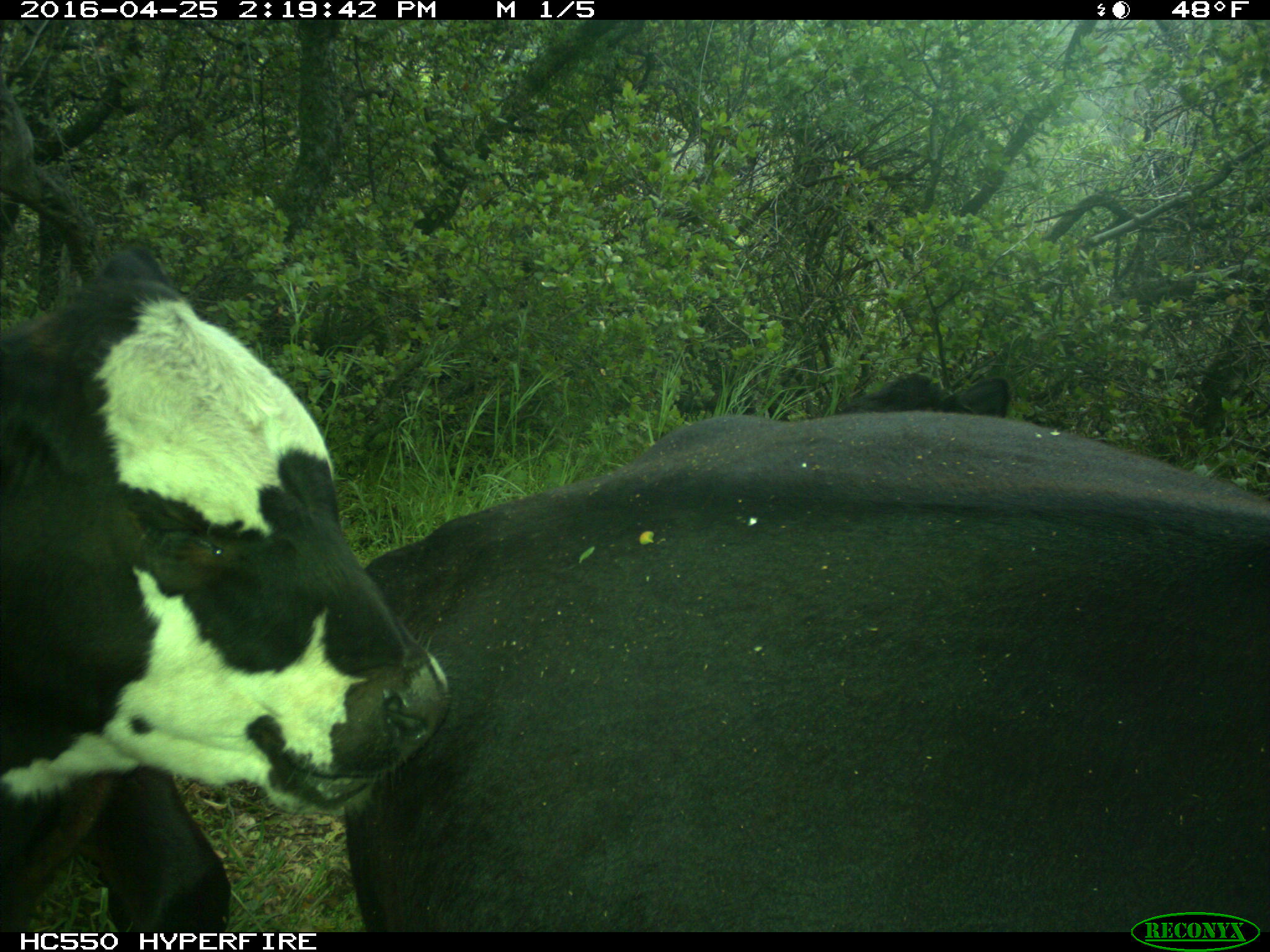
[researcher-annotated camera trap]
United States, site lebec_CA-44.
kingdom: Animalia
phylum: Chordata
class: Mammalia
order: Artiodactyla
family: Bovidae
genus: Bos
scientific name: Bos taurus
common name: domestic cow